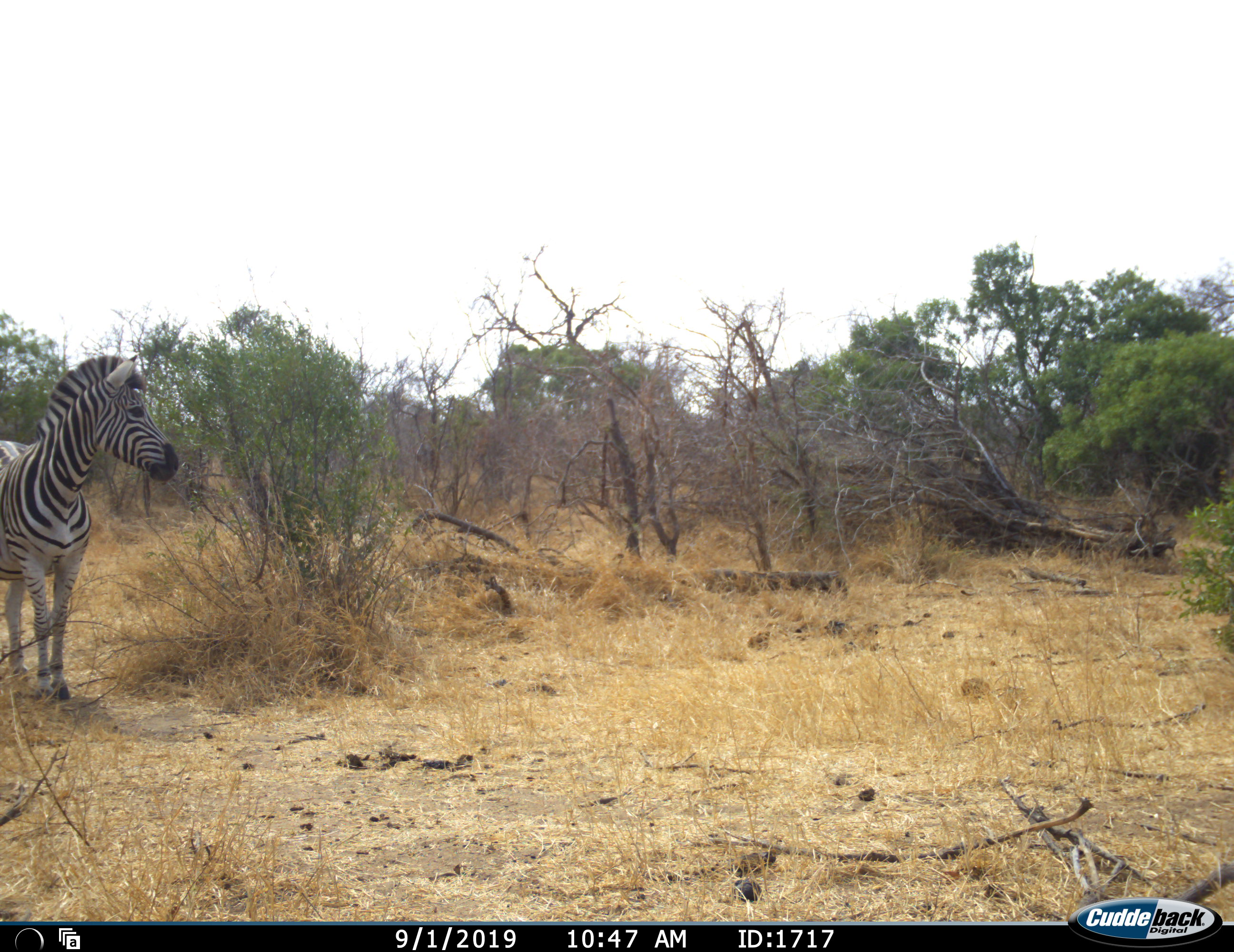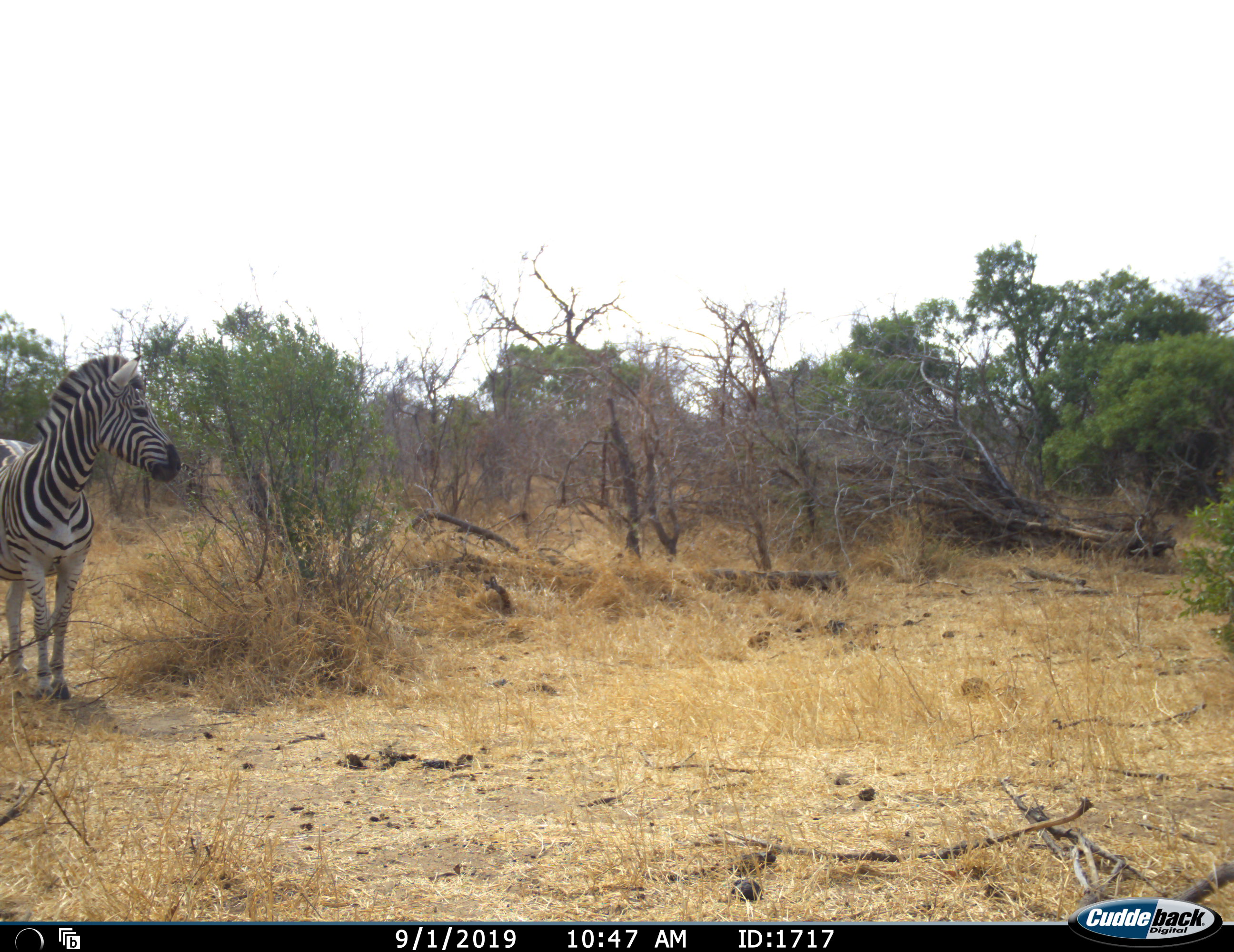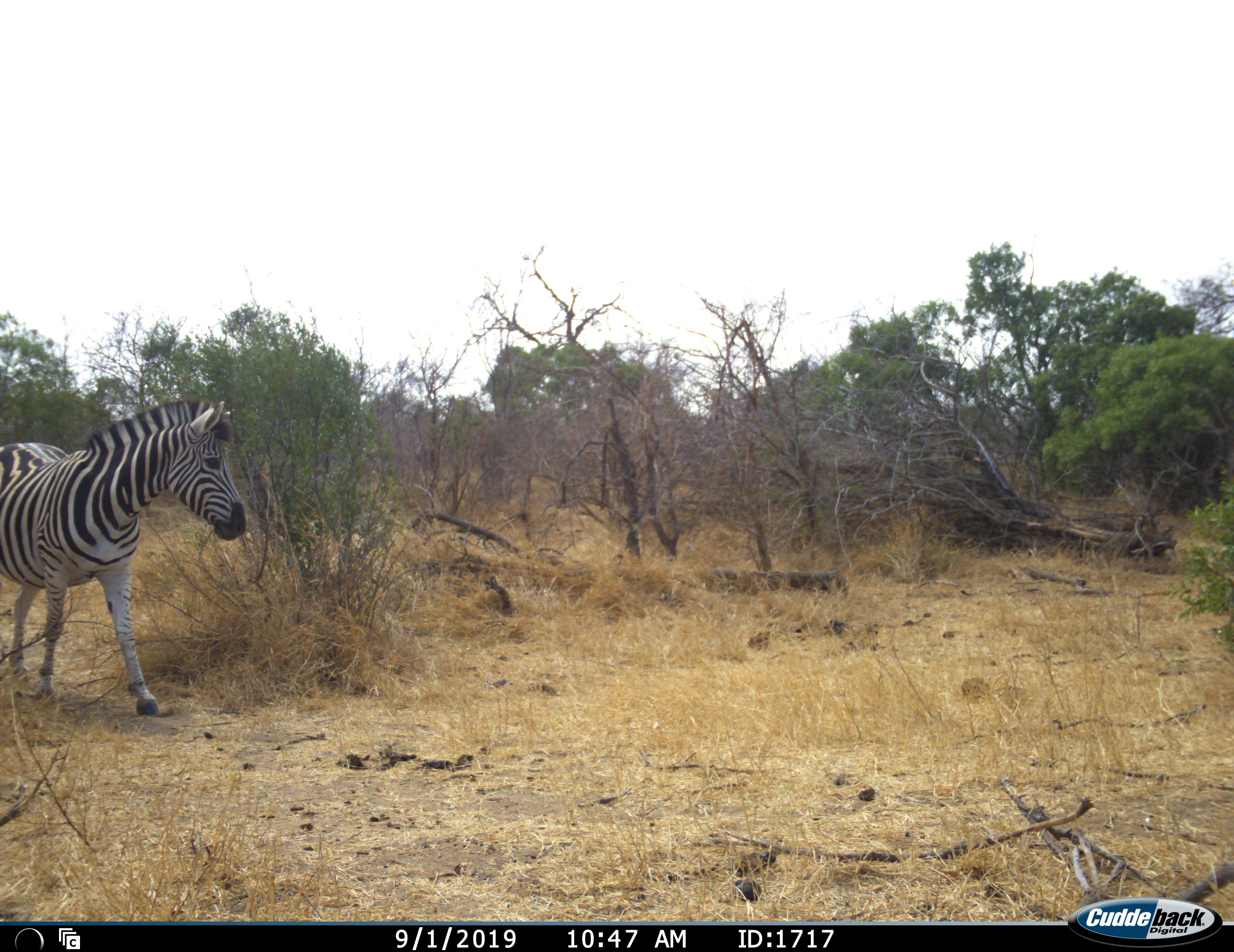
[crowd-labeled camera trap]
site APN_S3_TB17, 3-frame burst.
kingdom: Animalia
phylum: Chordata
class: Mammalia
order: Perissodactyla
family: Equidae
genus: Equus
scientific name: Equus quagga burchellii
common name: burchell's zebra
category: zebraburchells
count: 1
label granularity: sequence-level